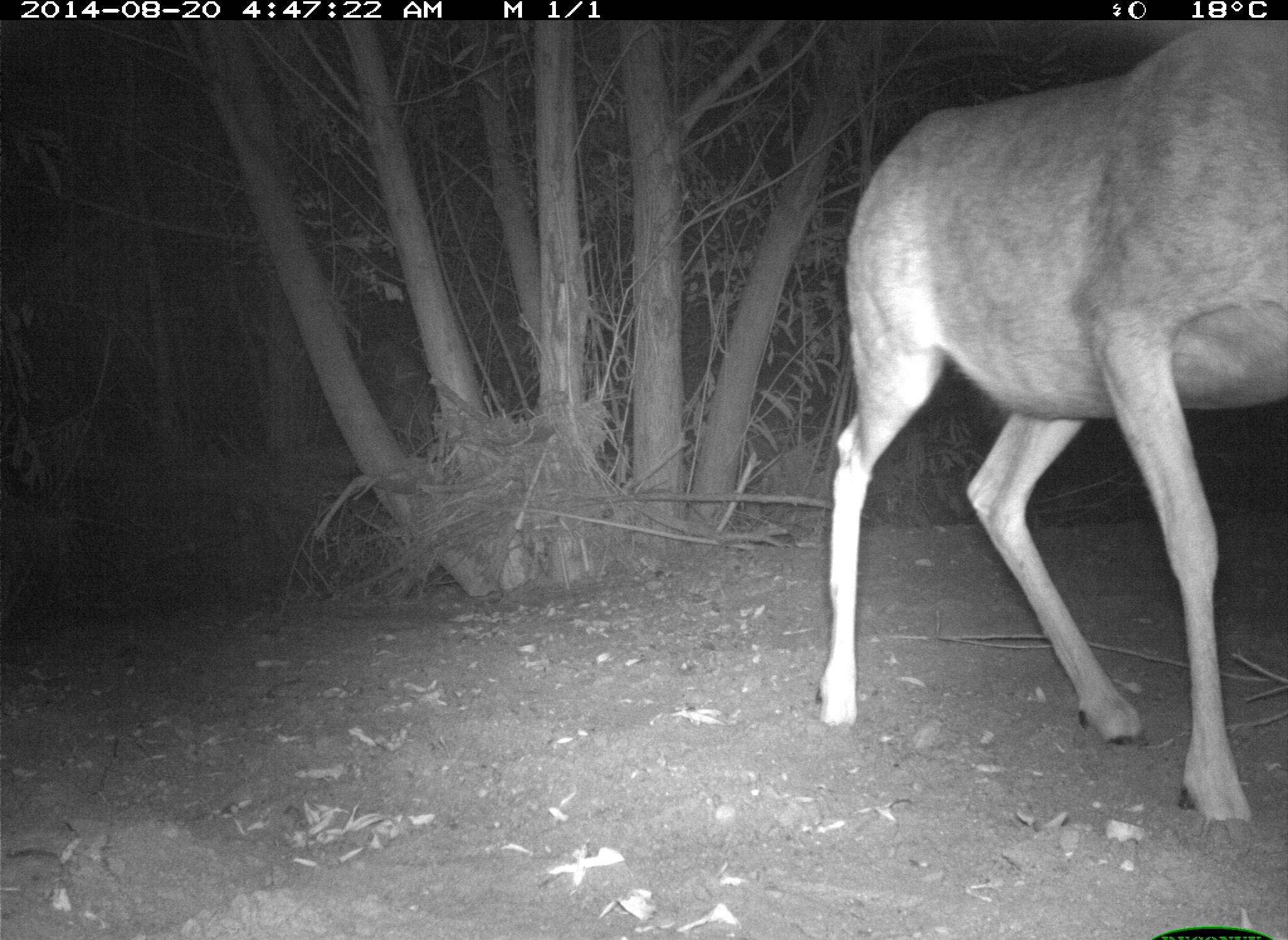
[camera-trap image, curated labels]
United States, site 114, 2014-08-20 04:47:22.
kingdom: Animalia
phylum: Chordata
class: Mammalia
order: Artiodactyla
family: Cervidae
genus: Odocoileus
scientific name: Odocoileus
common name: deer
Deer (Odocoileus).